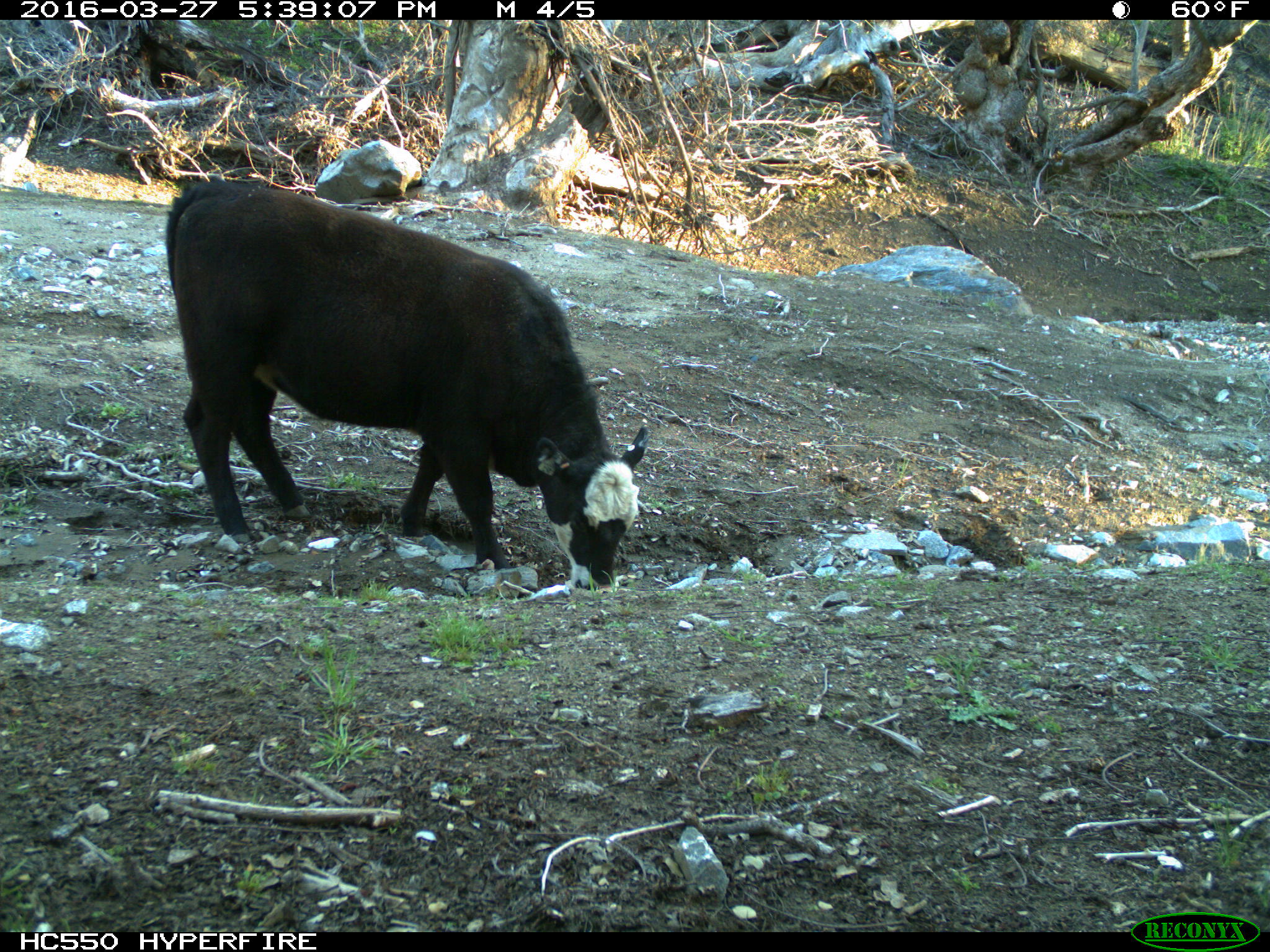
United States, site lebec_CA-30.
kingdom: Animalia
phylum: Chordata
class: Mammalia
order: Artiodactyla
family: Bovidae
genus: Bos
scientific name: Bos taurus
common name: domestic cow